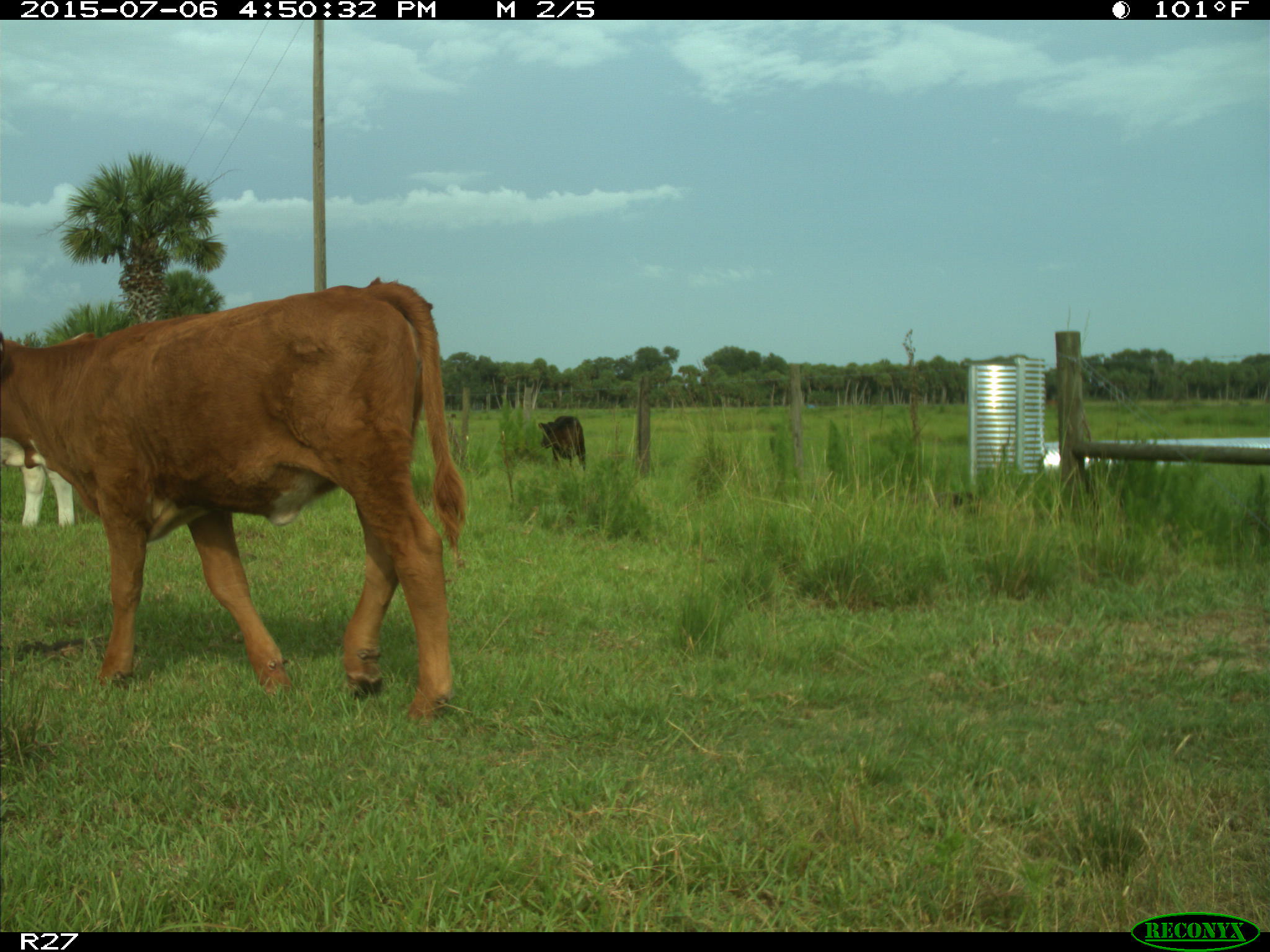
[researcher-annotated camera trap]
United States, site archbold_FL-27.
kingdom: Animalia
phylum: Chordata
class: Mammalia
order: Artiodactyla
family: Bovidae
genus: Bos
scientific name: Bos taurus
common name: domestic cow